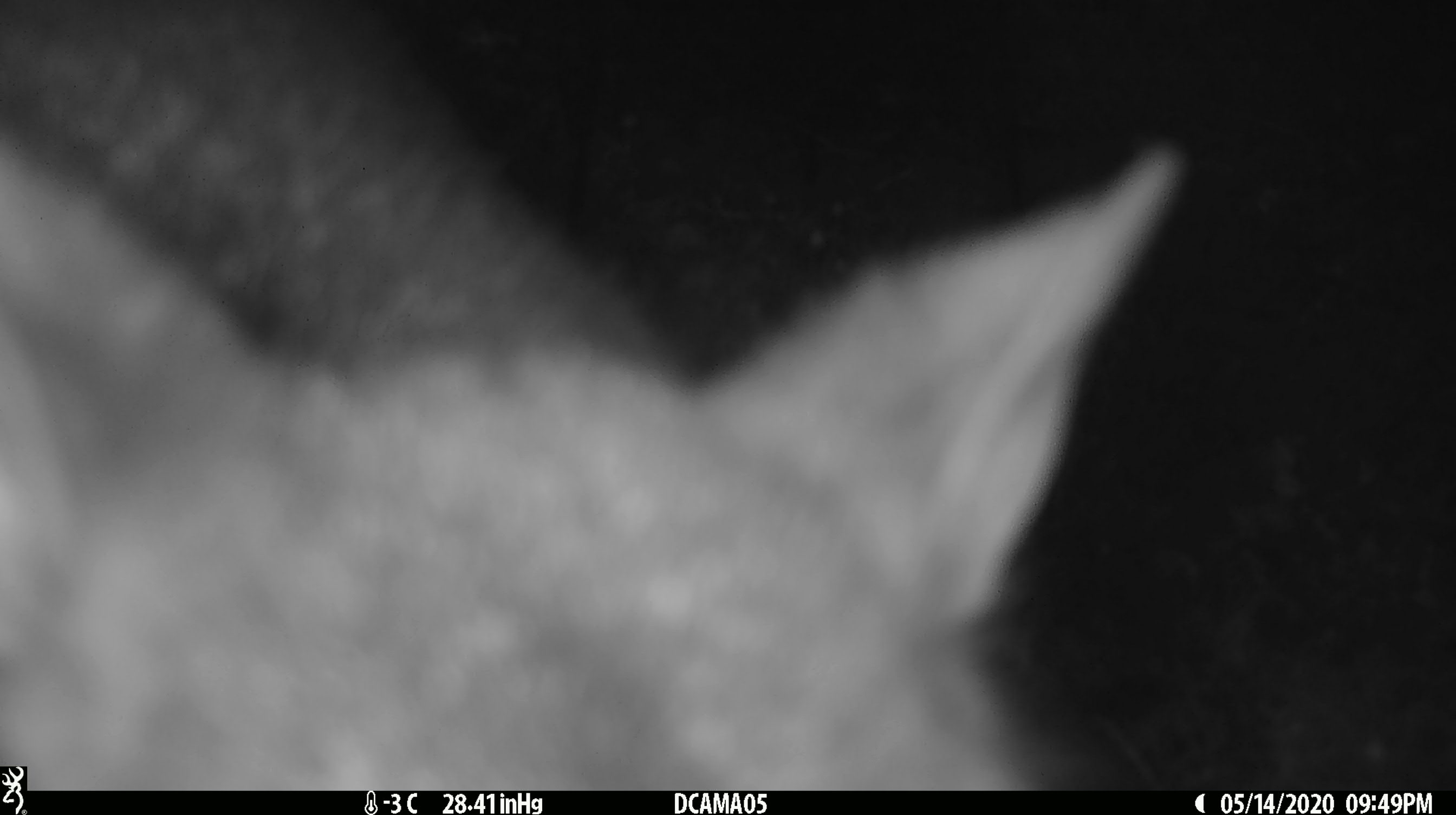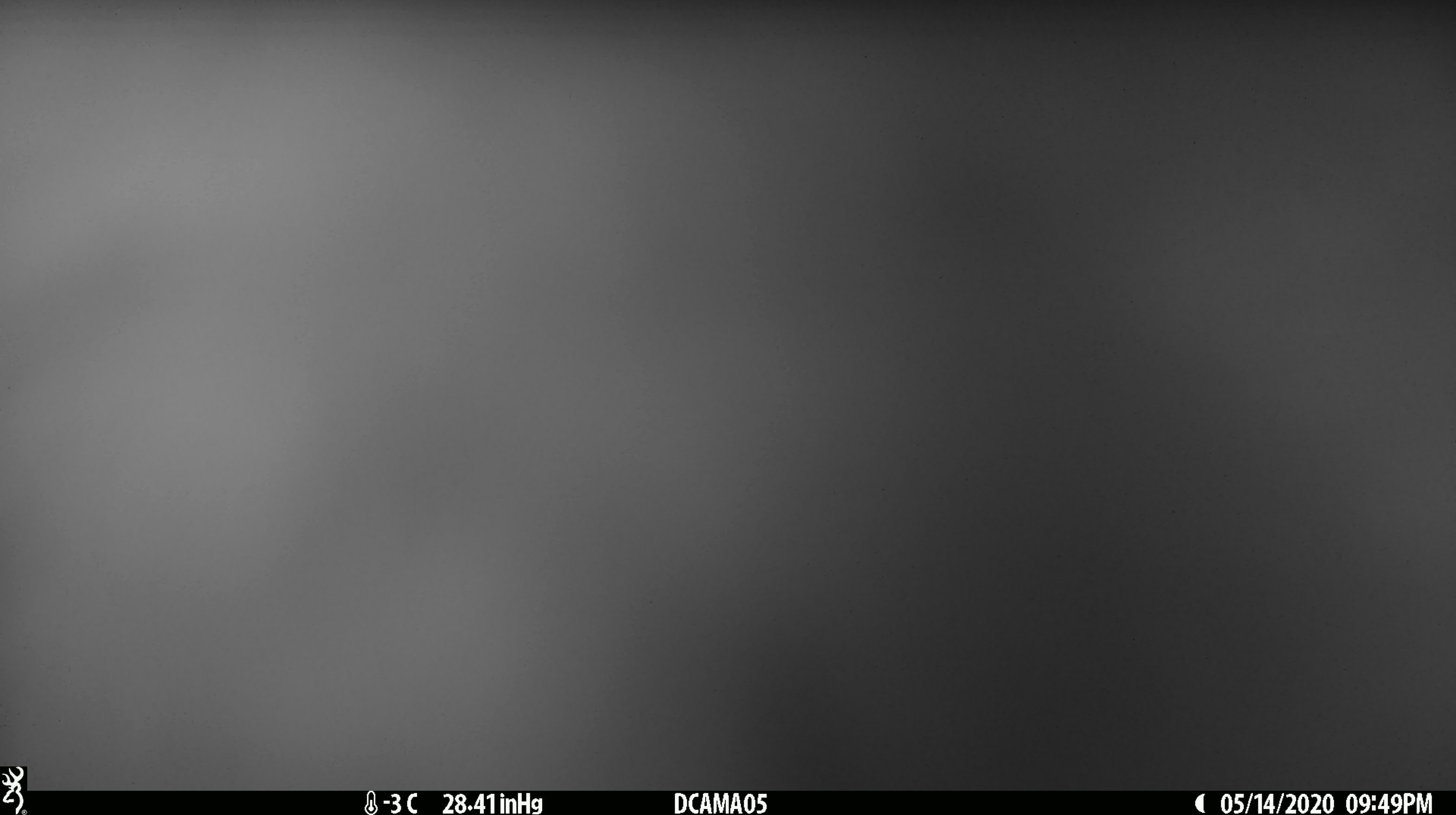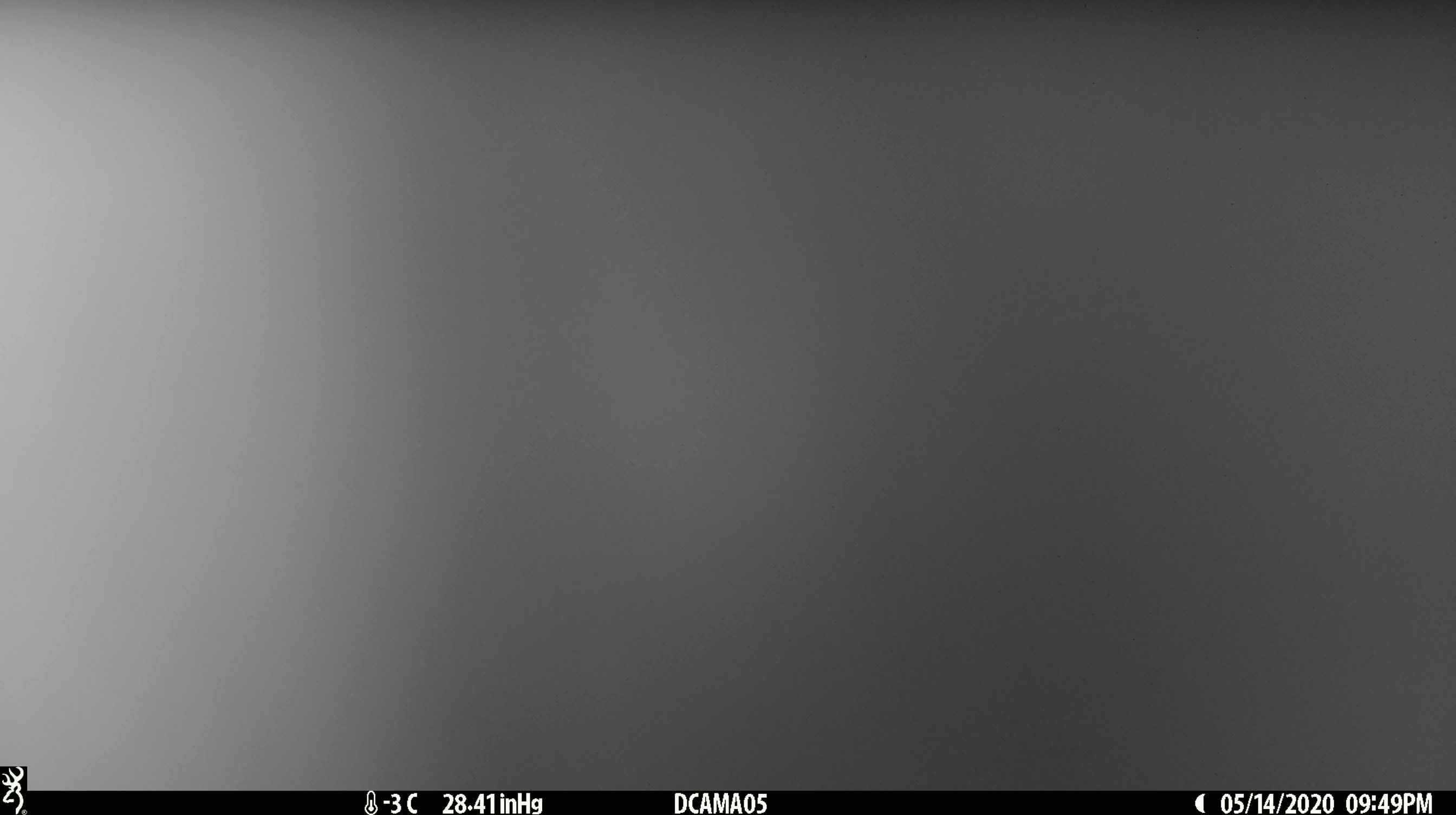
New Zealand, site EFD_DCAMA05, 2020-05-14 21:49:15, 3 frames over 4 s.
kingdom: Animalia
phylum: Chordata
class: Mammalia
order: Diprotodontia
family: Phalangeridae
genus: Trichosurus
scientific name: Trichosurus vulpecula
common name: common brushtail possum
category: possum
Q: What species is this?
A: Possum (common brushtail possum) (Trichosurus vulpecula).